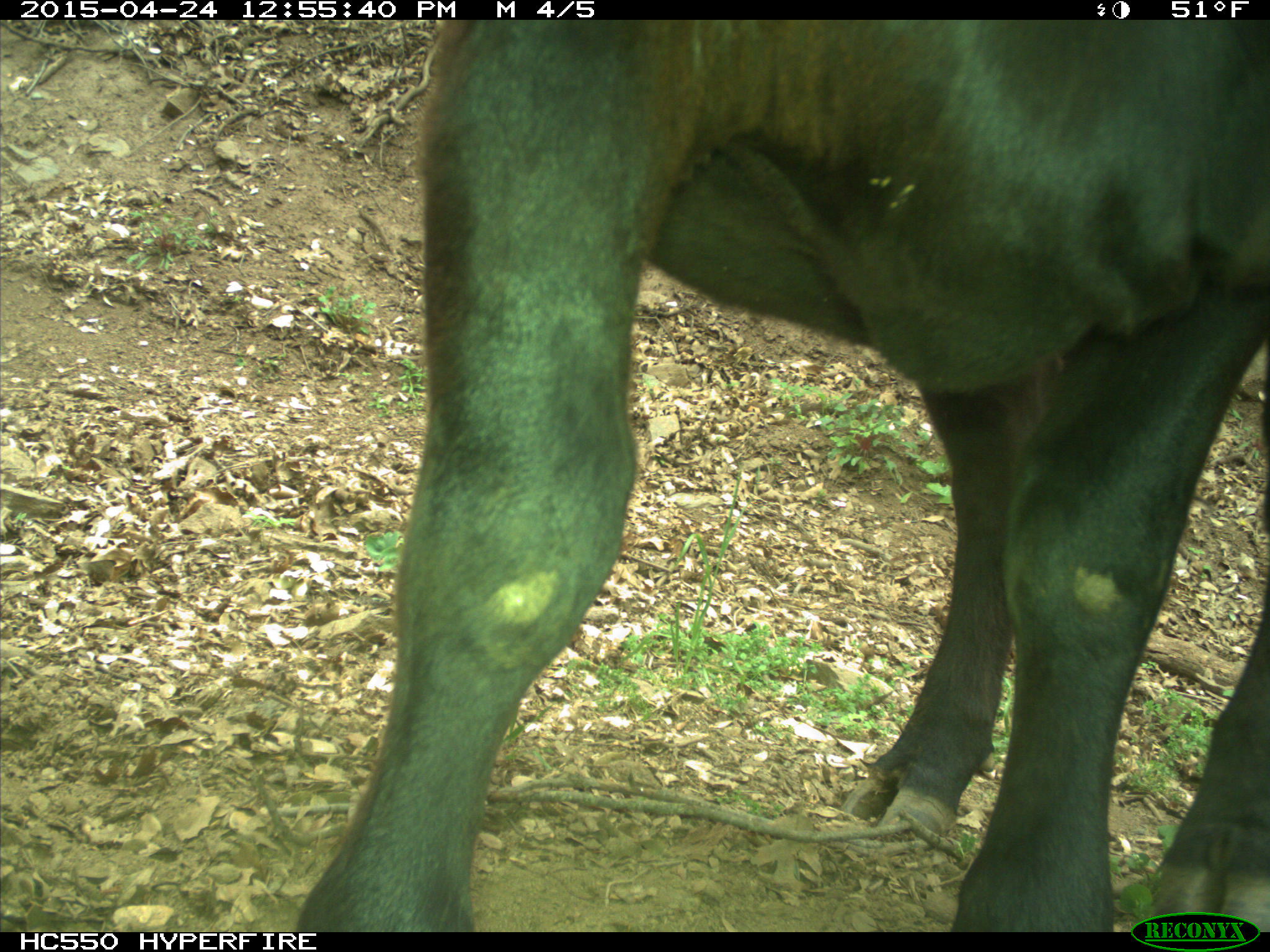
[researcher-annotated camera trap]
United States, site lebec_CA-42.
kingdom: Animalia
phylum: Chordata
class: Mammalia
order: Artiodactyla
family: Bovidae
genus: Bos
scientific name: Bos taurus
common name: domestic cow